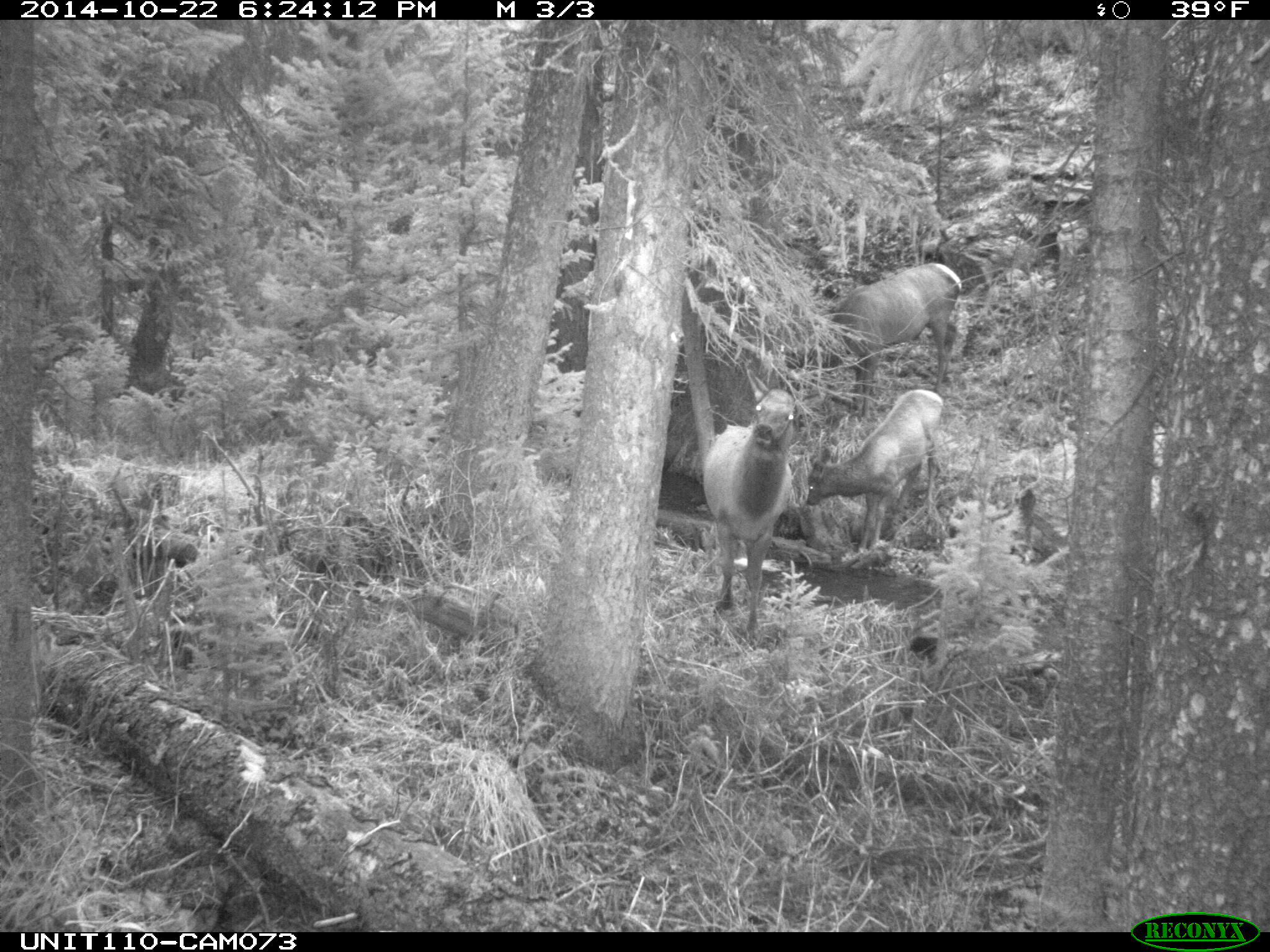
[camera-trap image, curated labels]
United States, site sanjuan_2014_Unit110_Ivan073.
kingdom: Animalia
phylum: Chordata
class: Mammalia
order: Artiodactyla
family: Cervidae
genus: Cervus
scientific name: Cervus elaphus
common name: red deer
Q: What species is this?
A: Cervus elaphus (red deer).